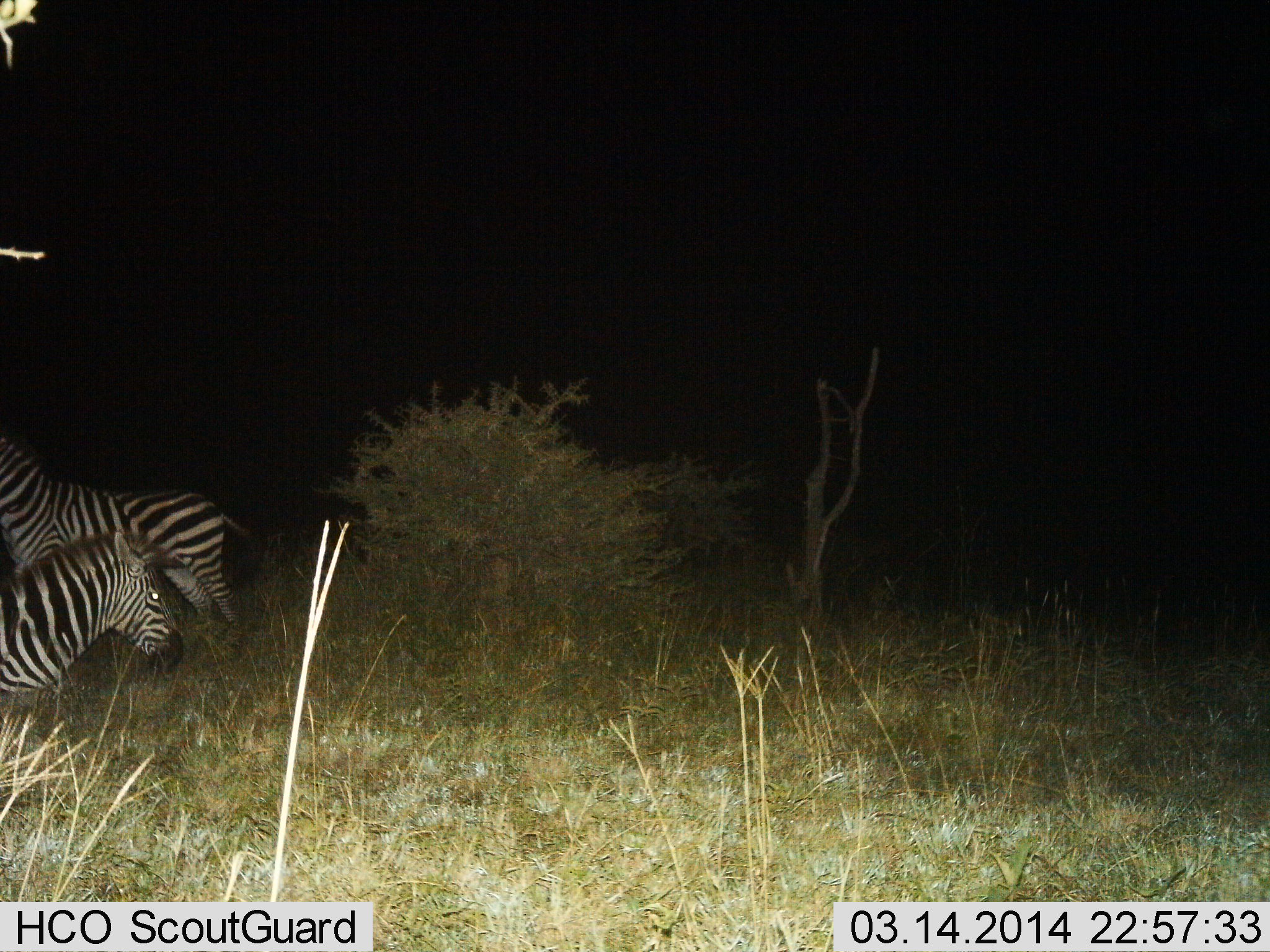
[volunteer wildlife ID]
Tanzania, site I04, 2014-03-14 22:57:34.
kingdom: Animalia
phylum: Chordata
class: Mammalia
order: Perissodactyla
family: Equidae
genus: Equus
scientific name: Equus quagga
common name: plains zebra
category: zebra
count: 2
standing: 90%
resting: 40%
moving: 0%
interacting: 0%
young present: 0%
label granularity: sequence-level